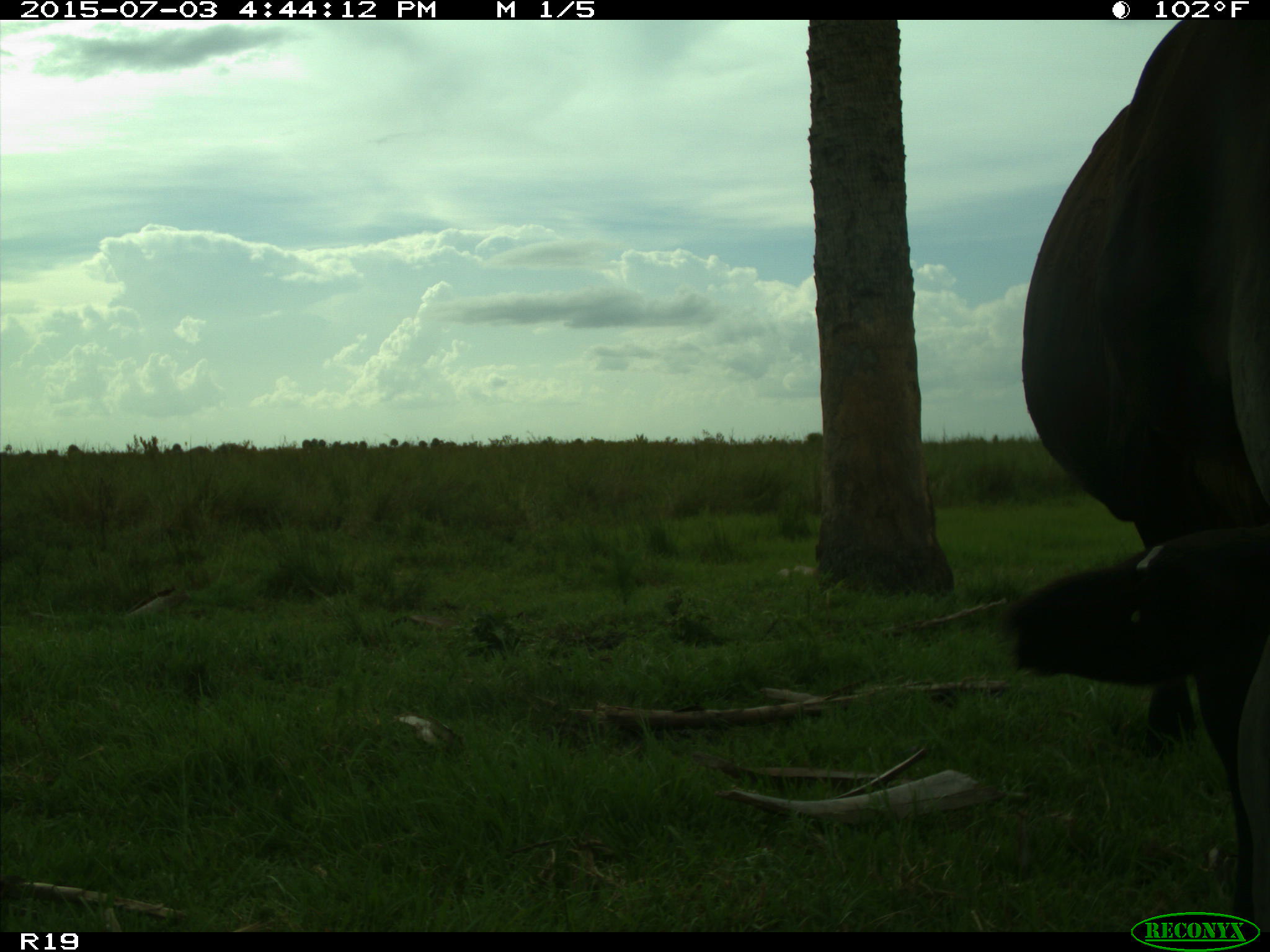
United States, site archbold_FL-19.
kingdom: Animalia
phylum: Chordata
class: Mammalia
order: Artiodactyla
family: Bovidae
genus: Bos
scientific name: Bos taurus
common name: domestic cow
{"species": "Bos taurus (domestic cow)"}